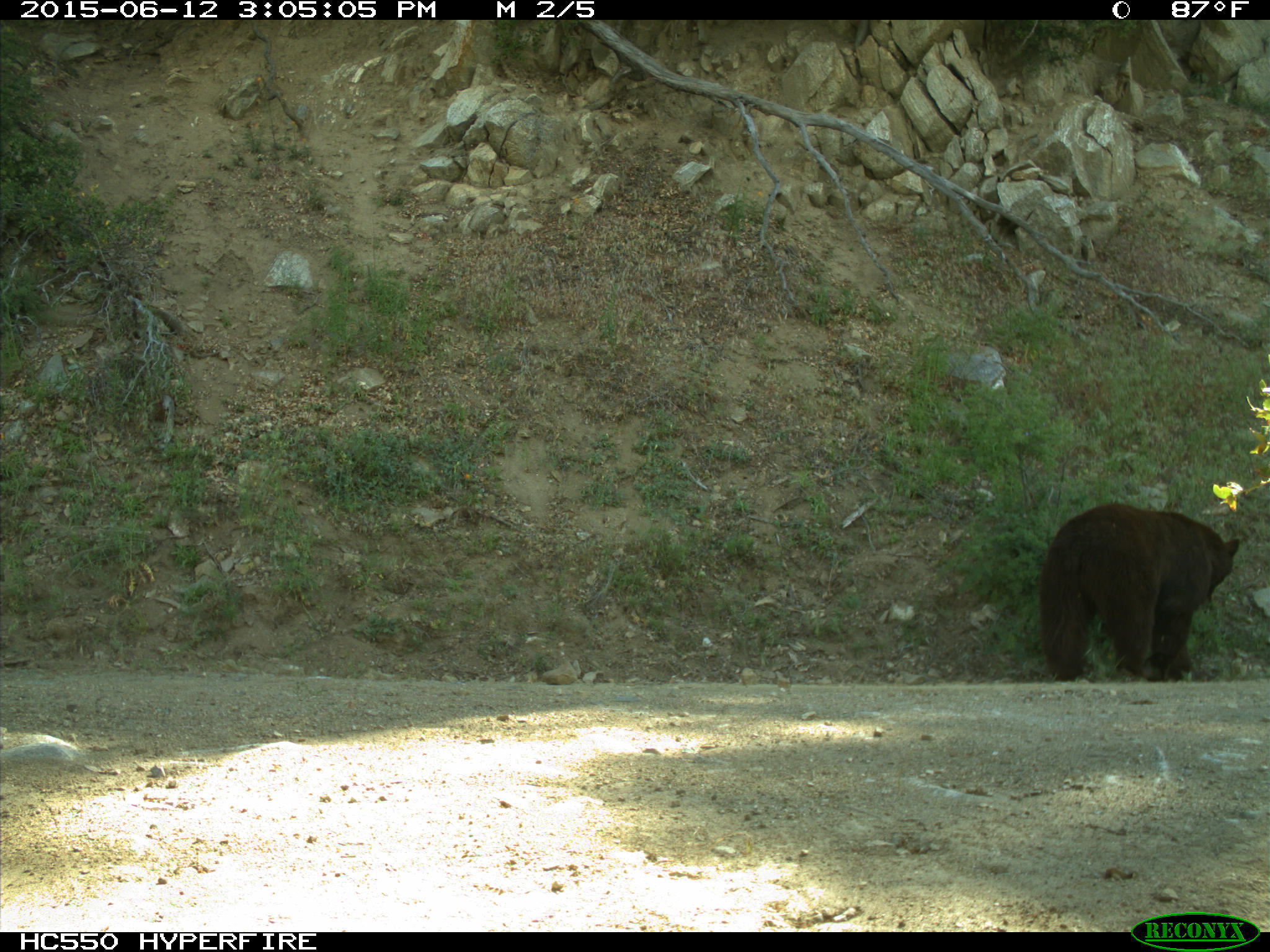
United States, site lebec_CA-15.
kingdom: Animalia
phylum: Chordata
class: Mammalia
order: Carnivora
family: Ursidae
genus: Ursus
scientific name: Ursus americanus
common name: american black bear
Ursus americanus (american black bear).